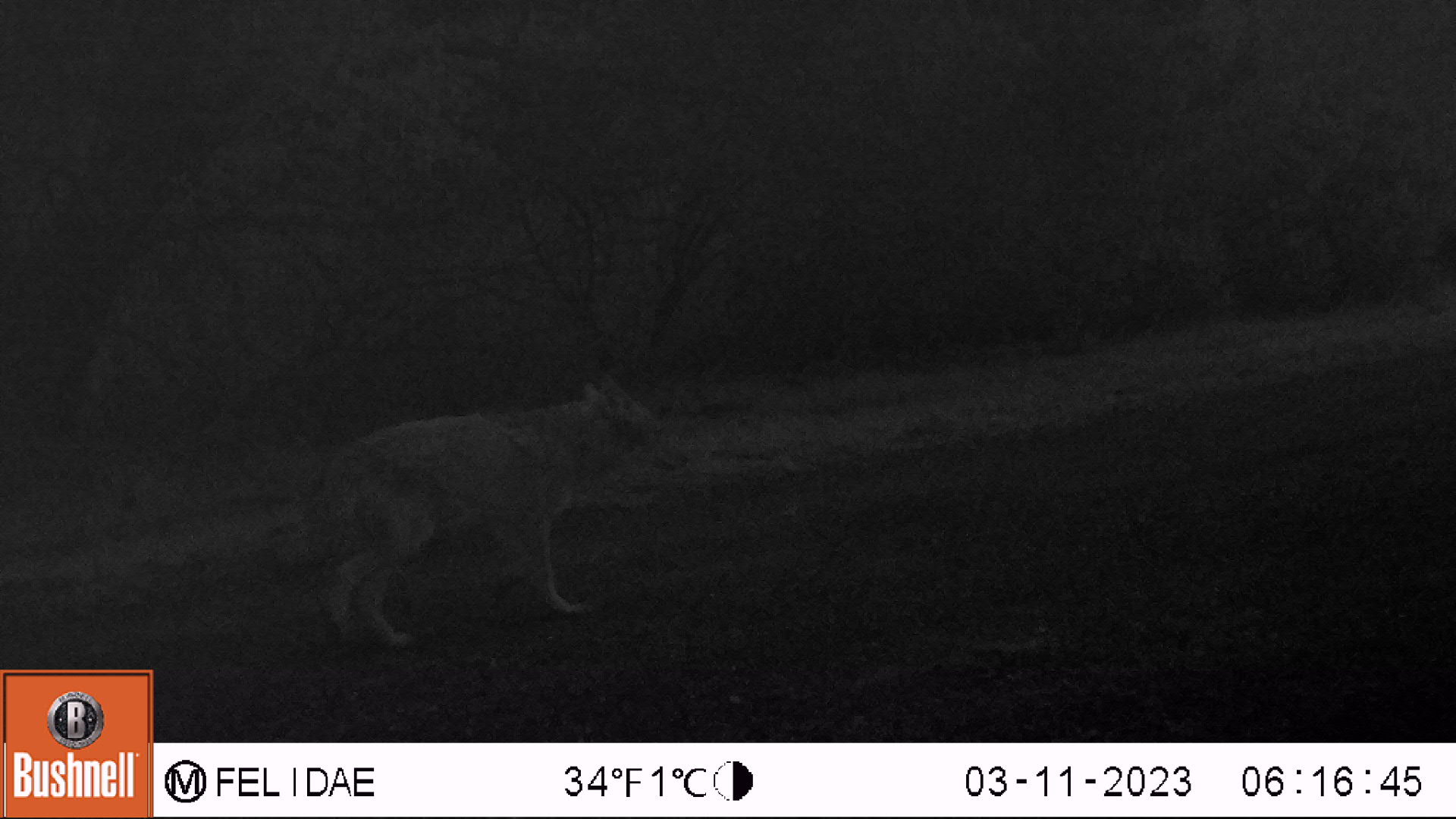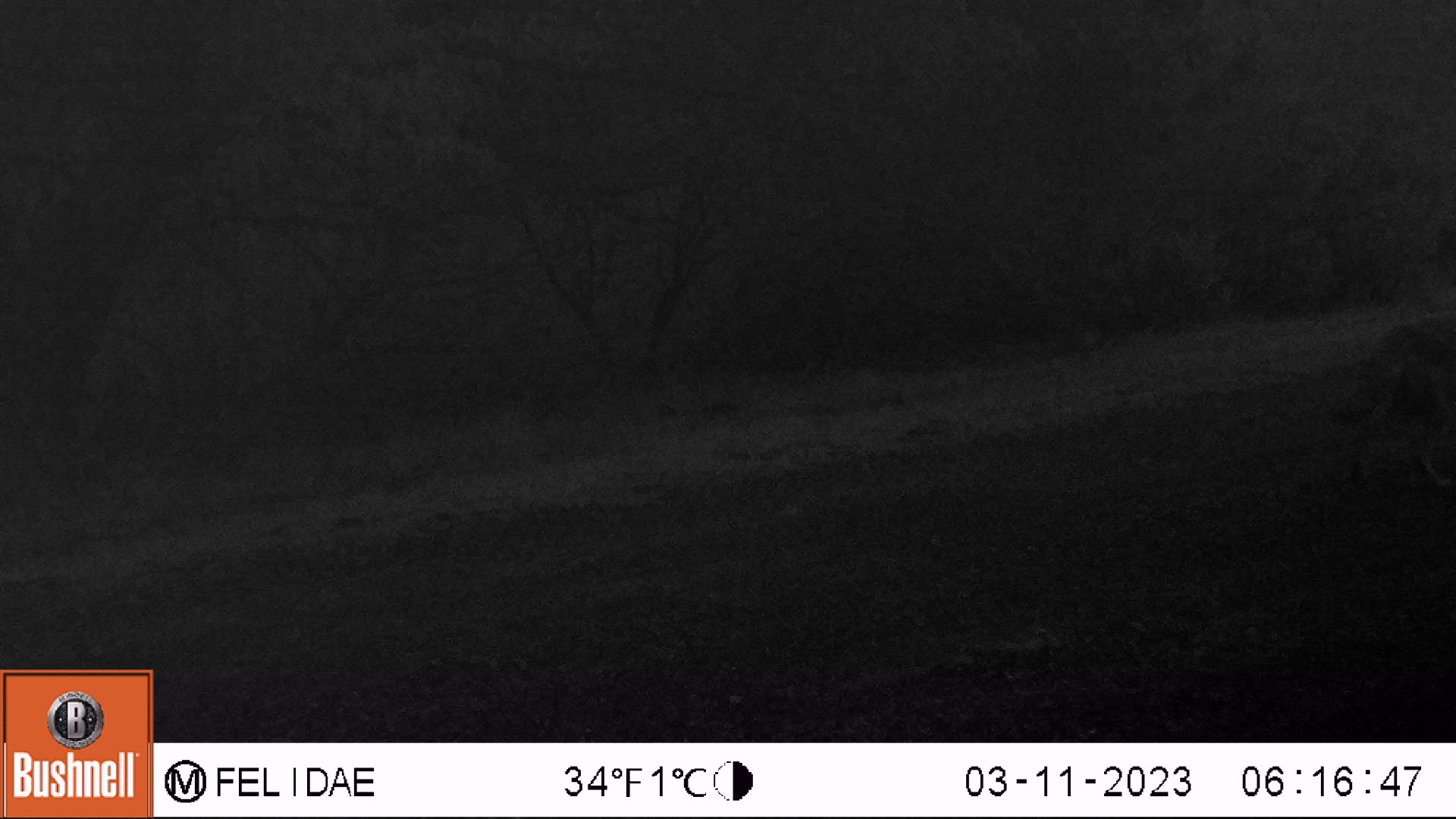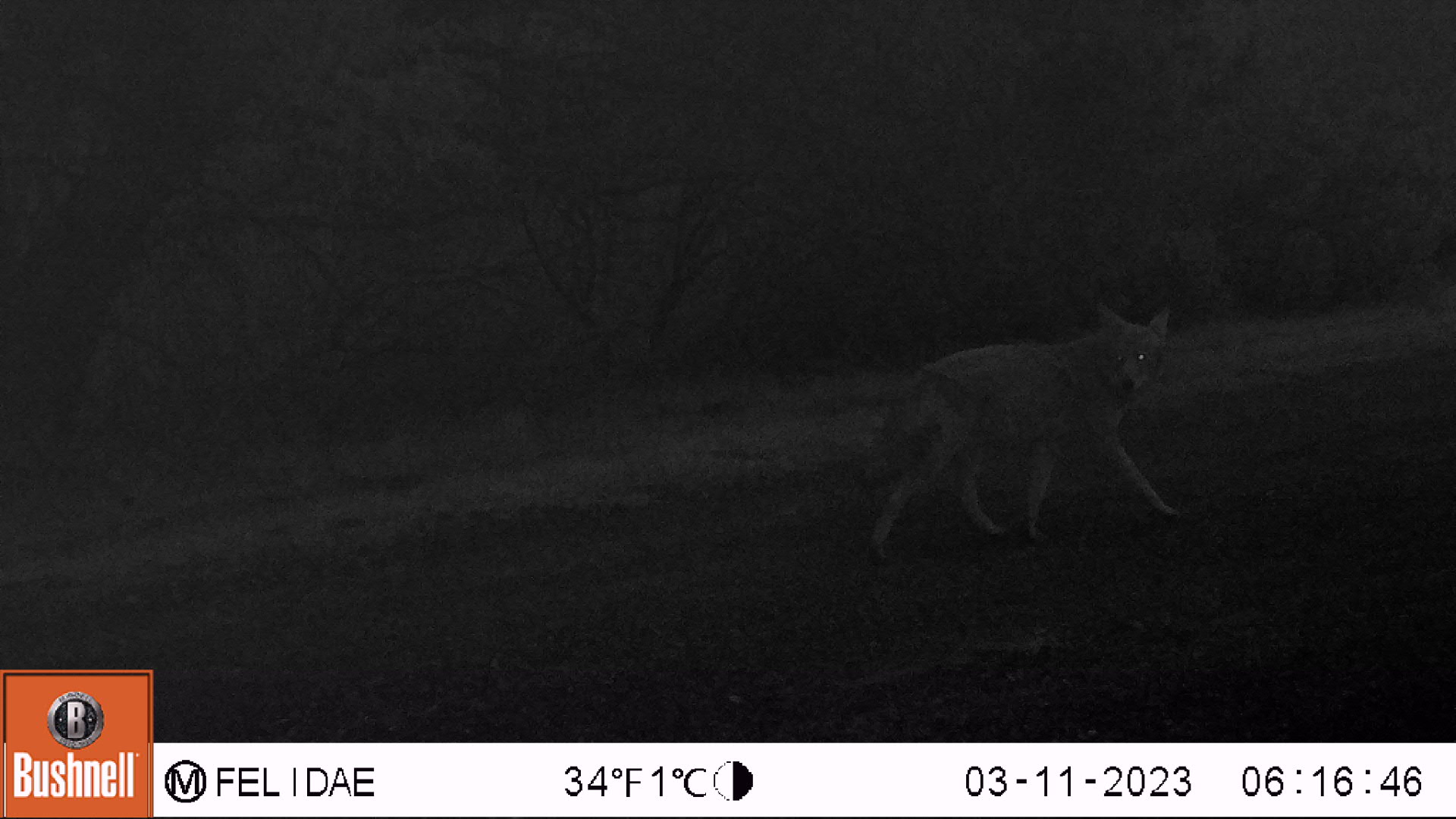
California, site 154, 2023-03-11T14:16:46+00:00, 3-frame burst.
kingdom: Animalia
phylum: Chordata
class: Mammalia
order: Carnivora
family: Canidae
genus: Canis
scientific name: Canis latrans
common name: coyote